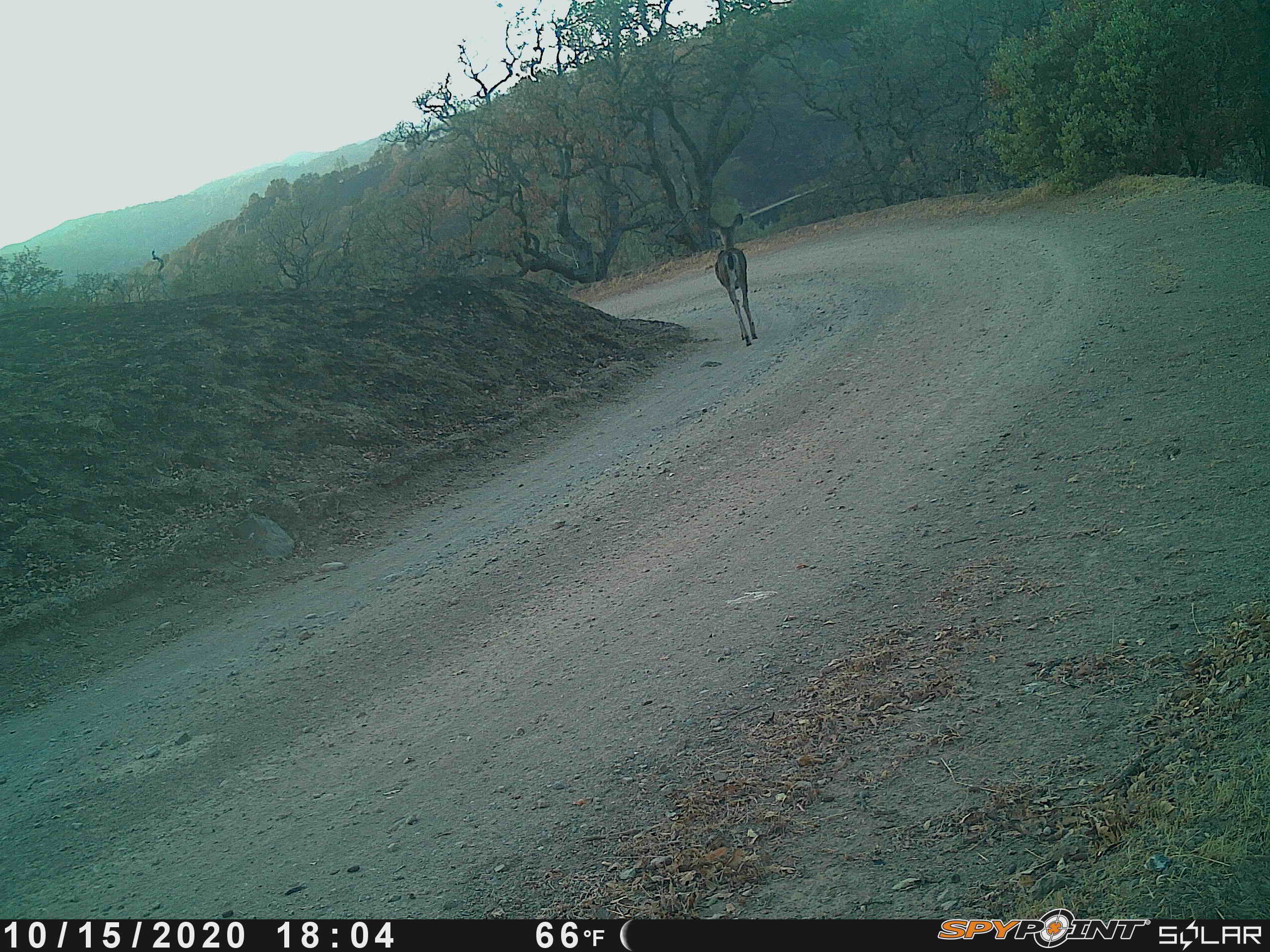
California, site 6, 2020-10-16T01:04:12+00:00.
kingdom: Animalia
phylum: Chordata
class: Mammalia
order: Artiodactyla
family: Cervidae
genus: Odocoileus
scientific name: Odocoileus hemionus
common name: mule deer